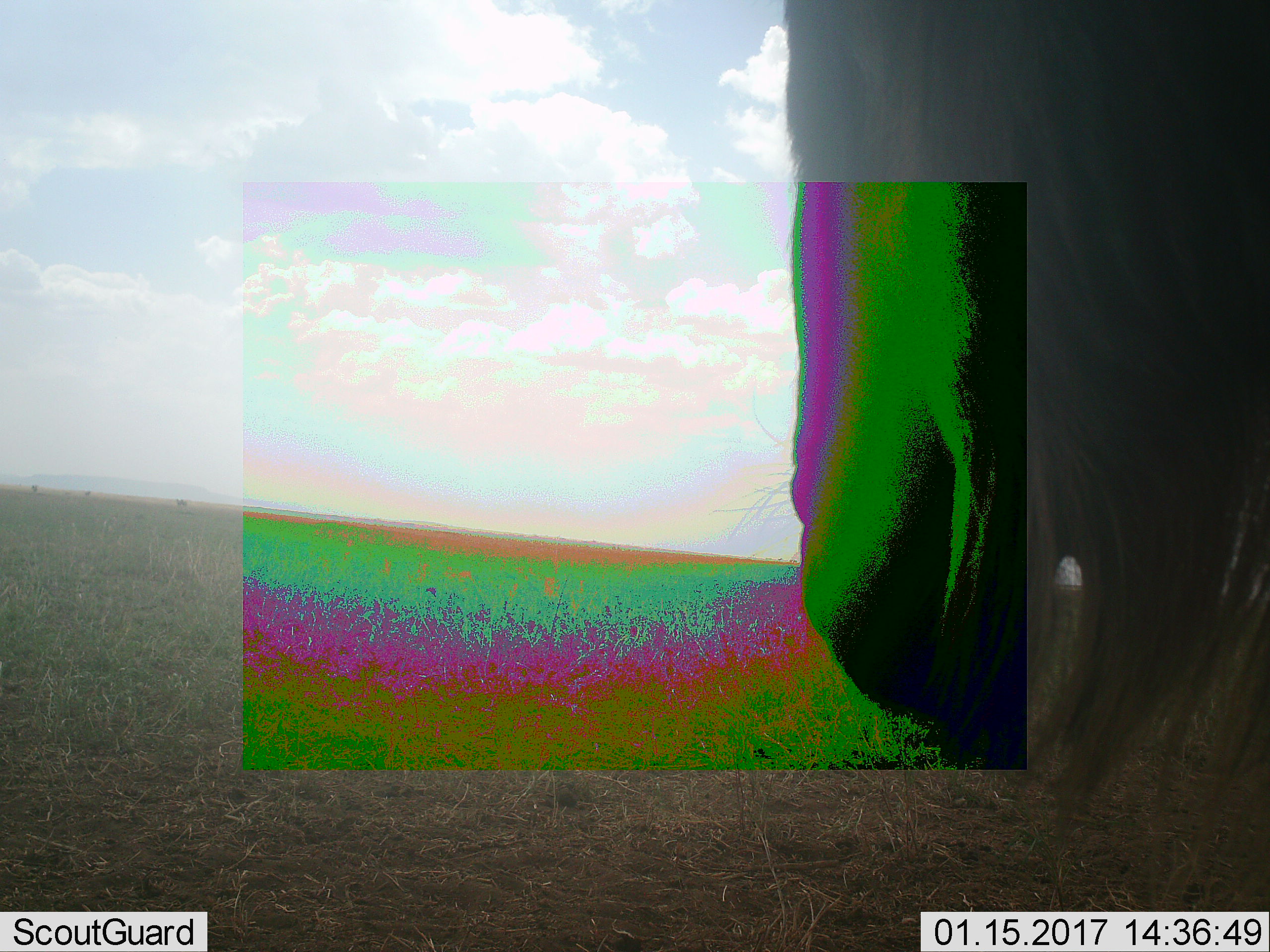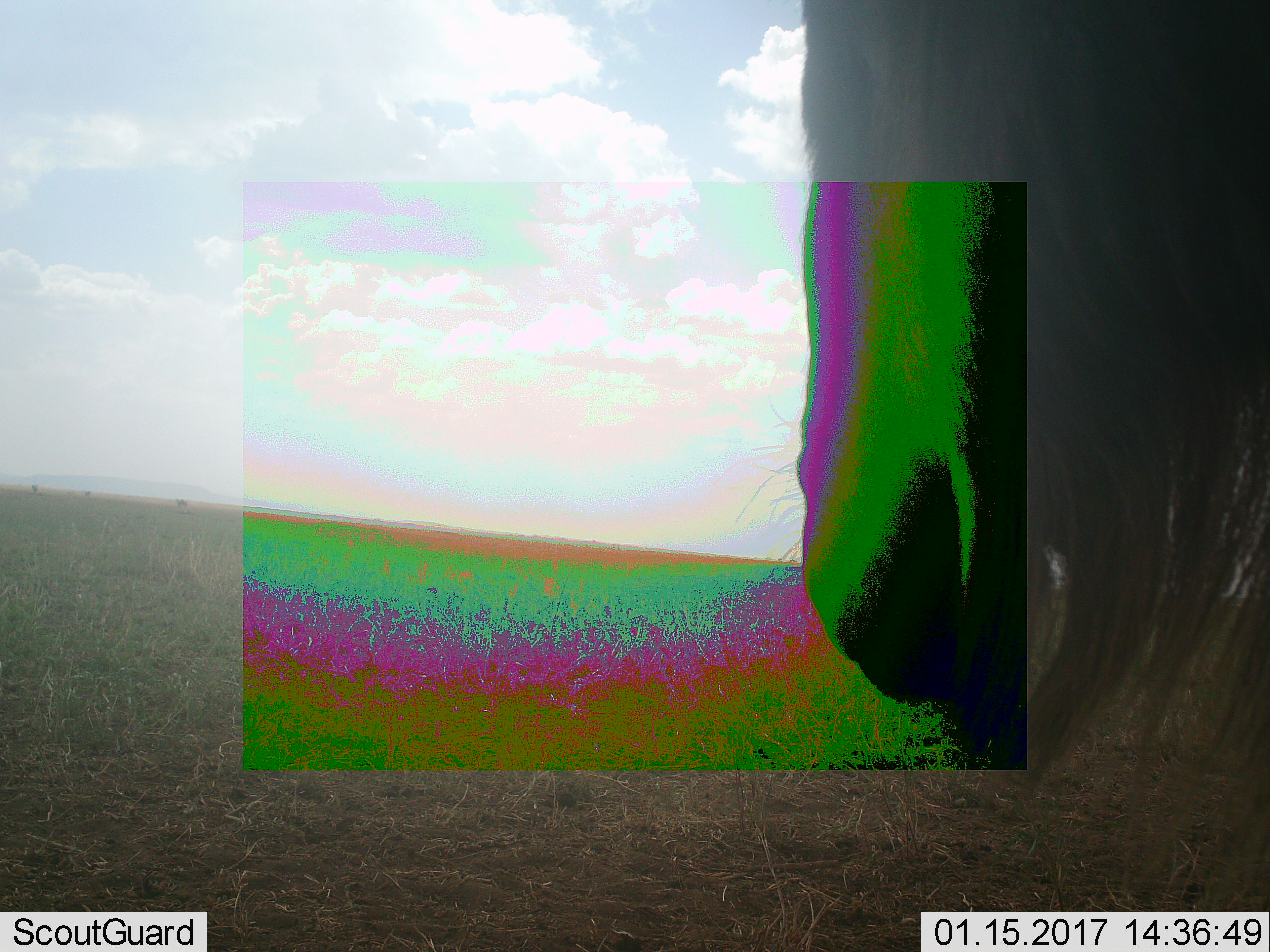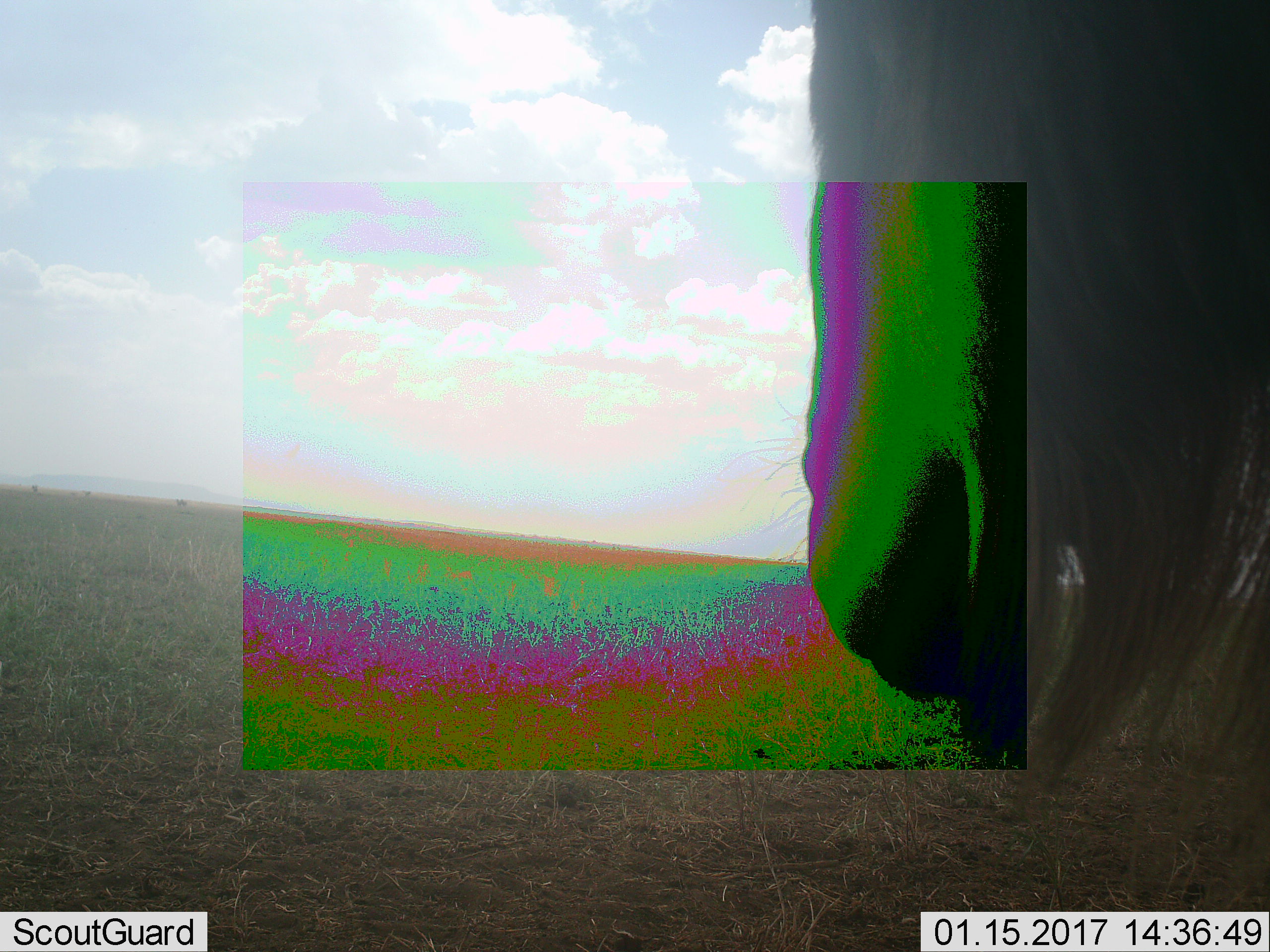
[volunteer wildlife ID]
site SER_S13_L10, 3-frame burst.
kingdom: Animalia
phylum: Chordata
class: Mammalia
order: Artiodactyla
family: Bovidae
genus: Connochaetes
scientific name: Connochaetes taurinus taurinus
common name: blue wildebeest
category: wildebeestblue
Wildebeestblue (blue wildebeest) (Connochaetes taurinus taurinus), count 1. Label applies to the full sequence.